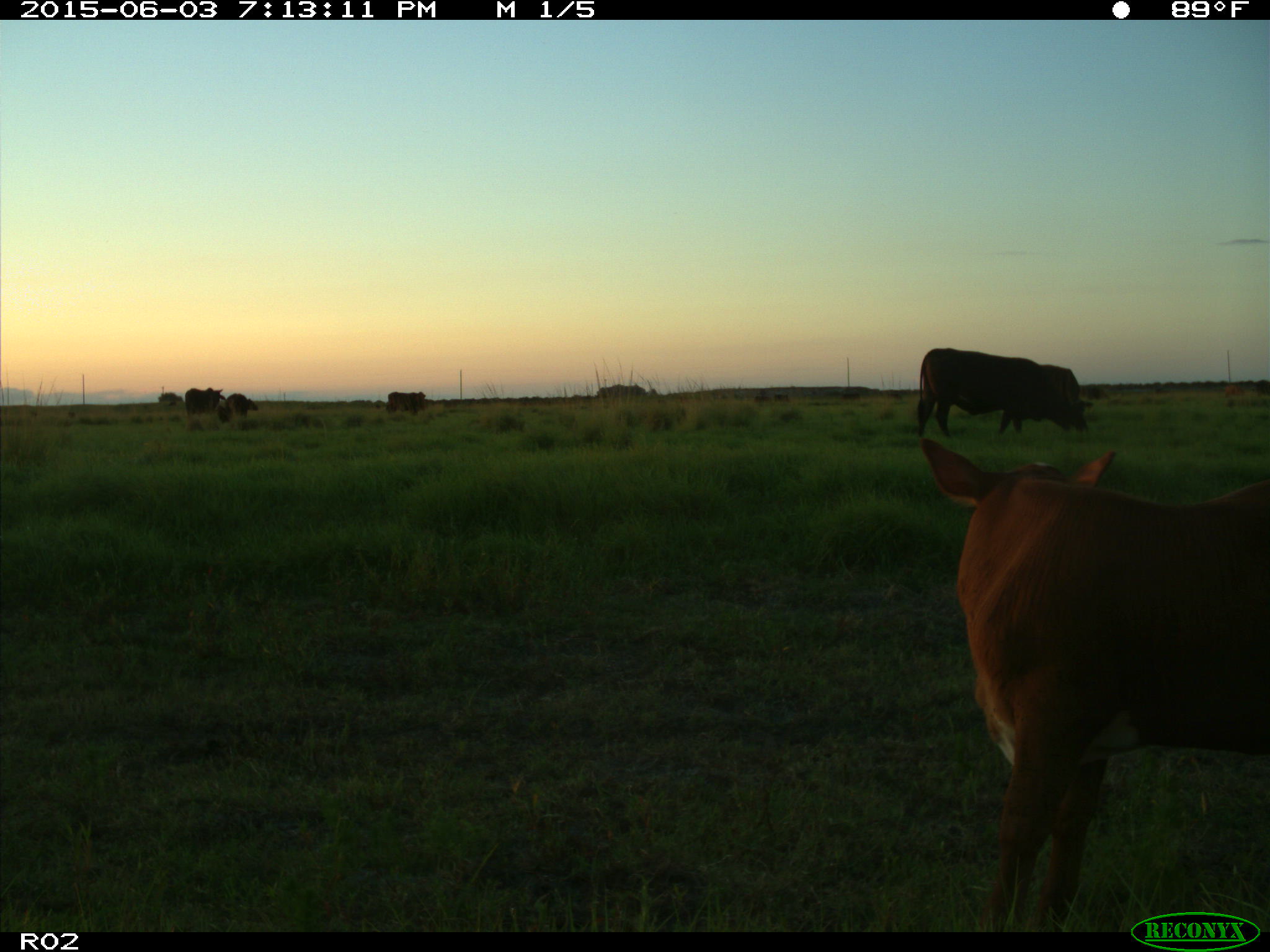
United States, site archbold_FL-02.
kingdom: Animalia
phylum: Chordata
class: Mammalia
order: Artiodactyla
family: Bovidae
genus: Bos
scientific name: Bos taurus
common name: domestic cow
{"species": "Bos taurus (domestic cow)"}